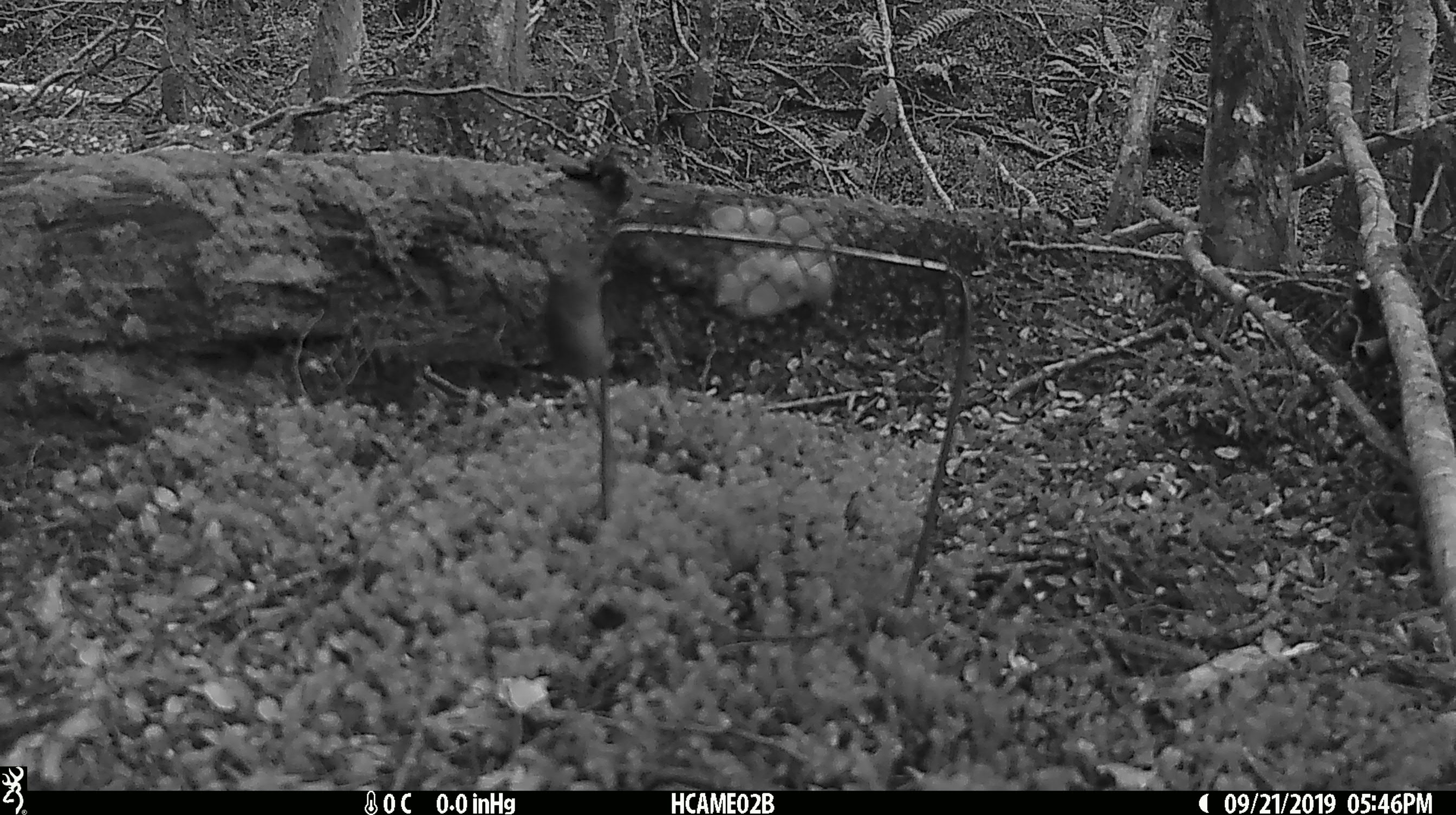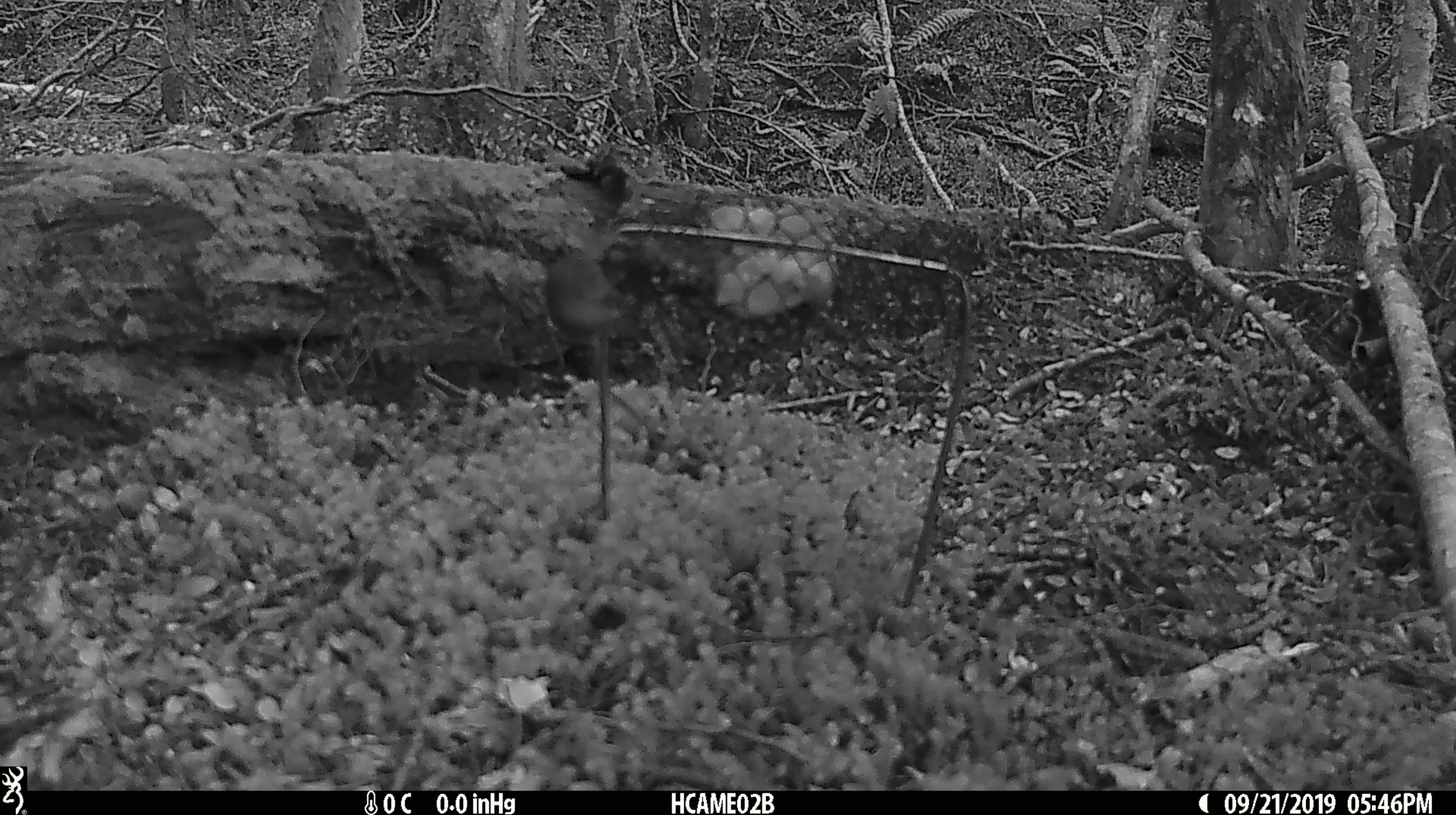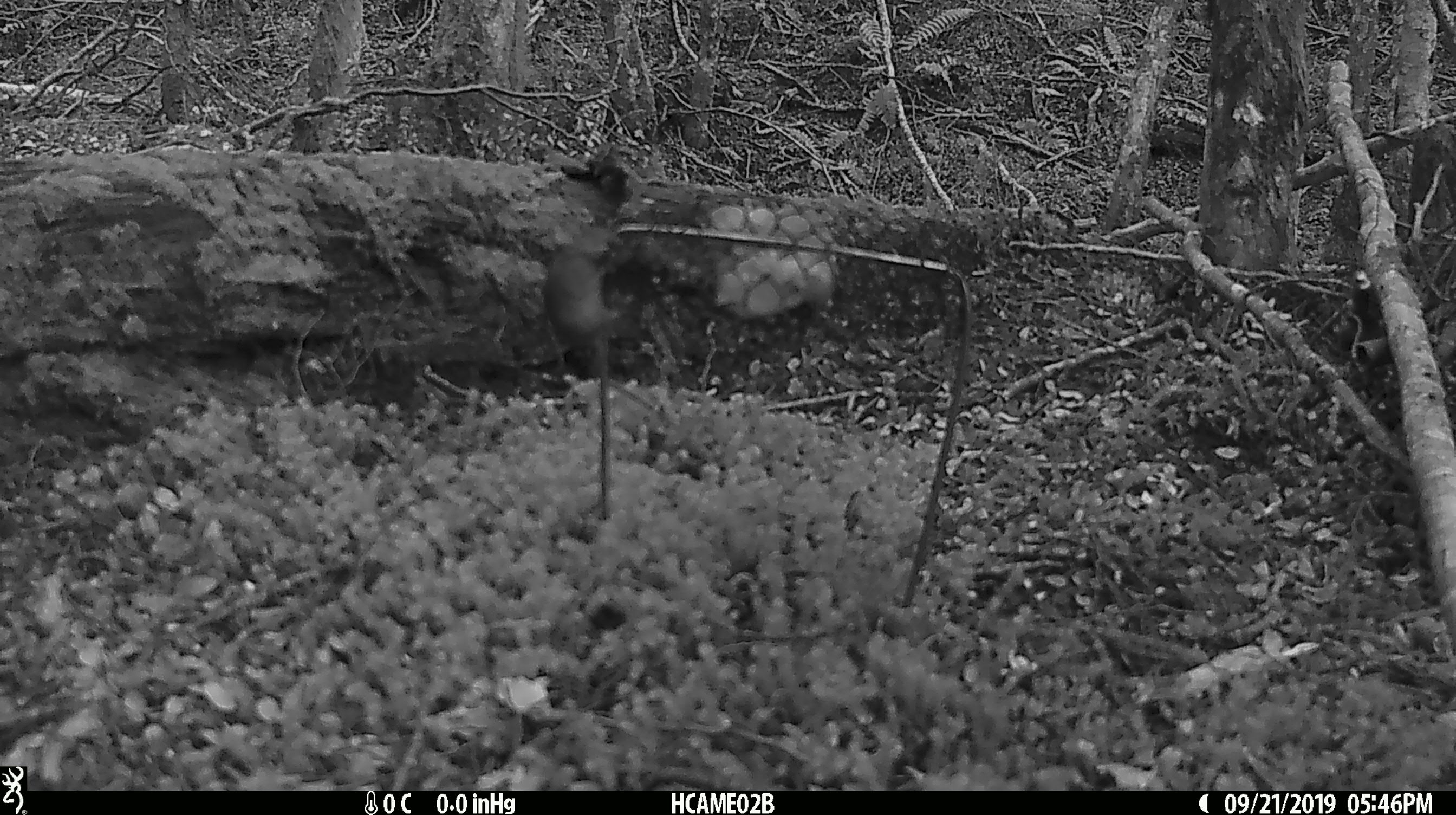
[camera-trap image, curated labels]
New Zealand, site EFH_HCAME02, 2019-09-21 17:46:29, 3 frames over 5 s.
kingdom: Animalia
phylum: Chordata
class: Mammalia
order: Rodentia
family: Muridae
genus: Mus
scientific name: Mus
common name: mouse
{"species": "mouse (Mus)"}